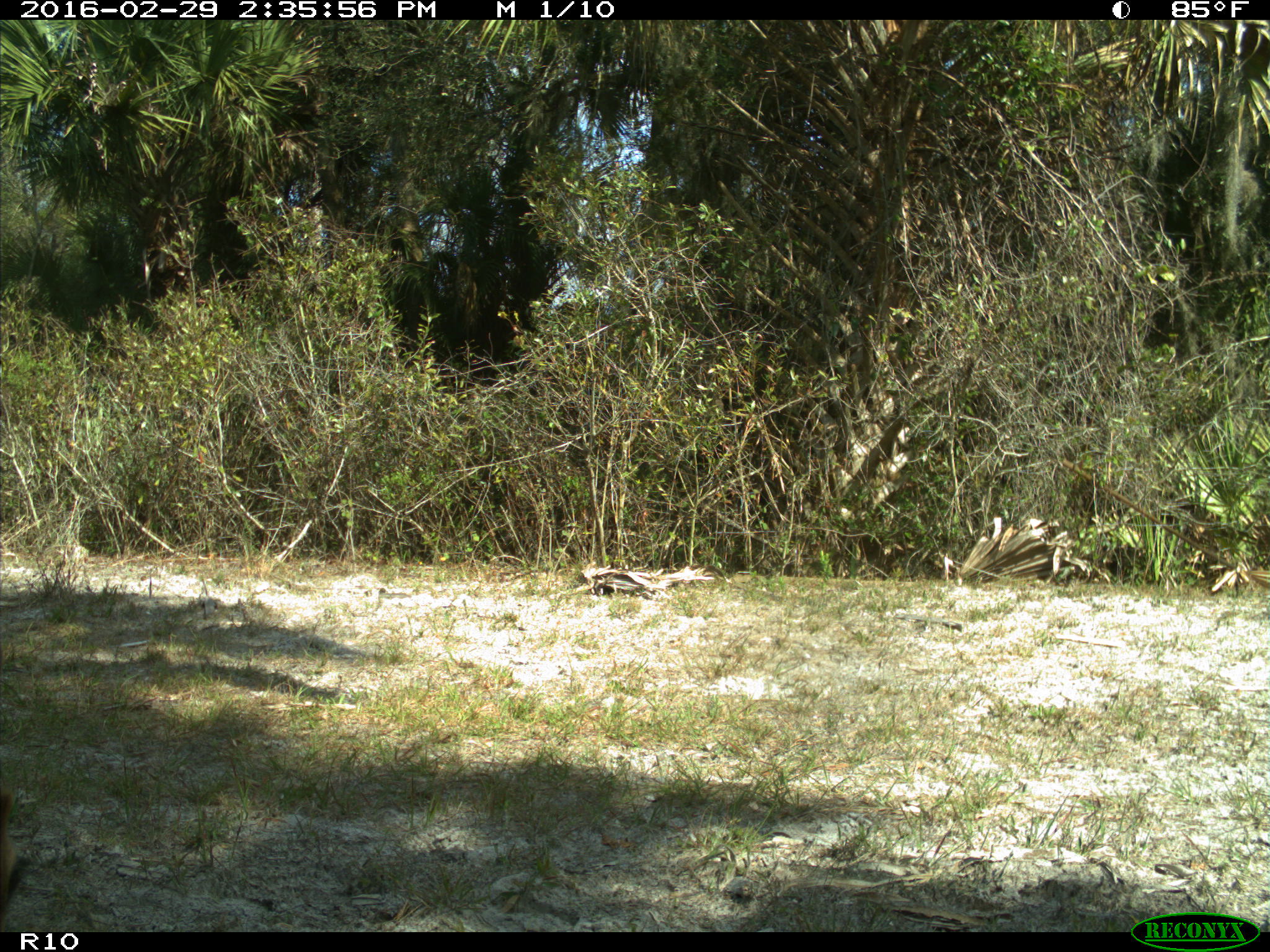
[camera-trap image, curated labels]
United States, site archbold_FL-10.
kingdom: Animalia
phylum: Chordata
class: Mammalia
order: Artiodactyla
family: Cervidae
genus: Odocoileus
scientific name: Odocoileus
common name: deer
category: unidentified deer